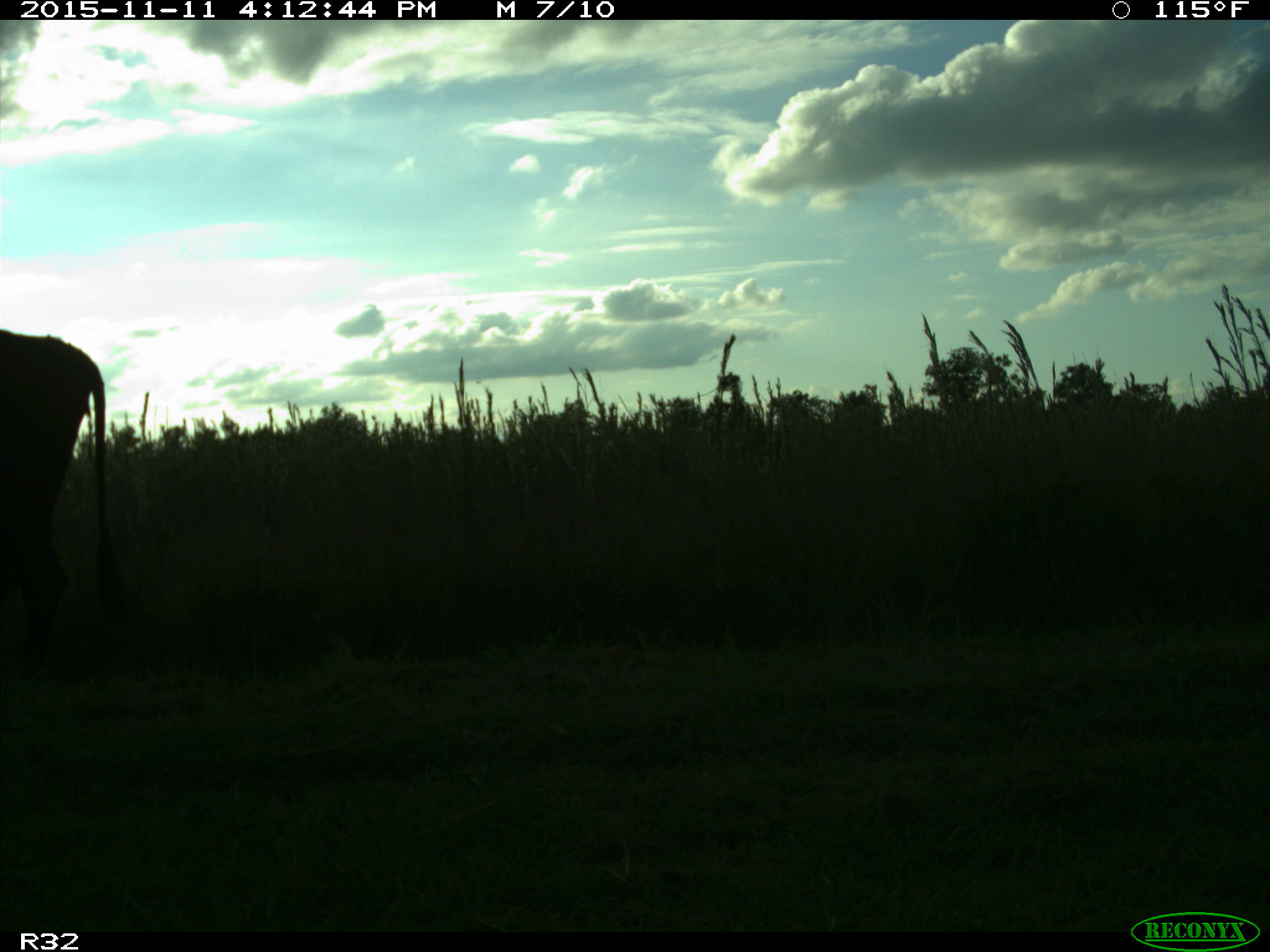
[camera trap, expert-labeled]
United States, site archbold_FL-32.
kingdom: Animalia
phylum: Chordata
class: Mammalia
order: Artiodactyla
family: Bovidae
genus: Bos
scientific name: Bos taurus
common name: domestic cow